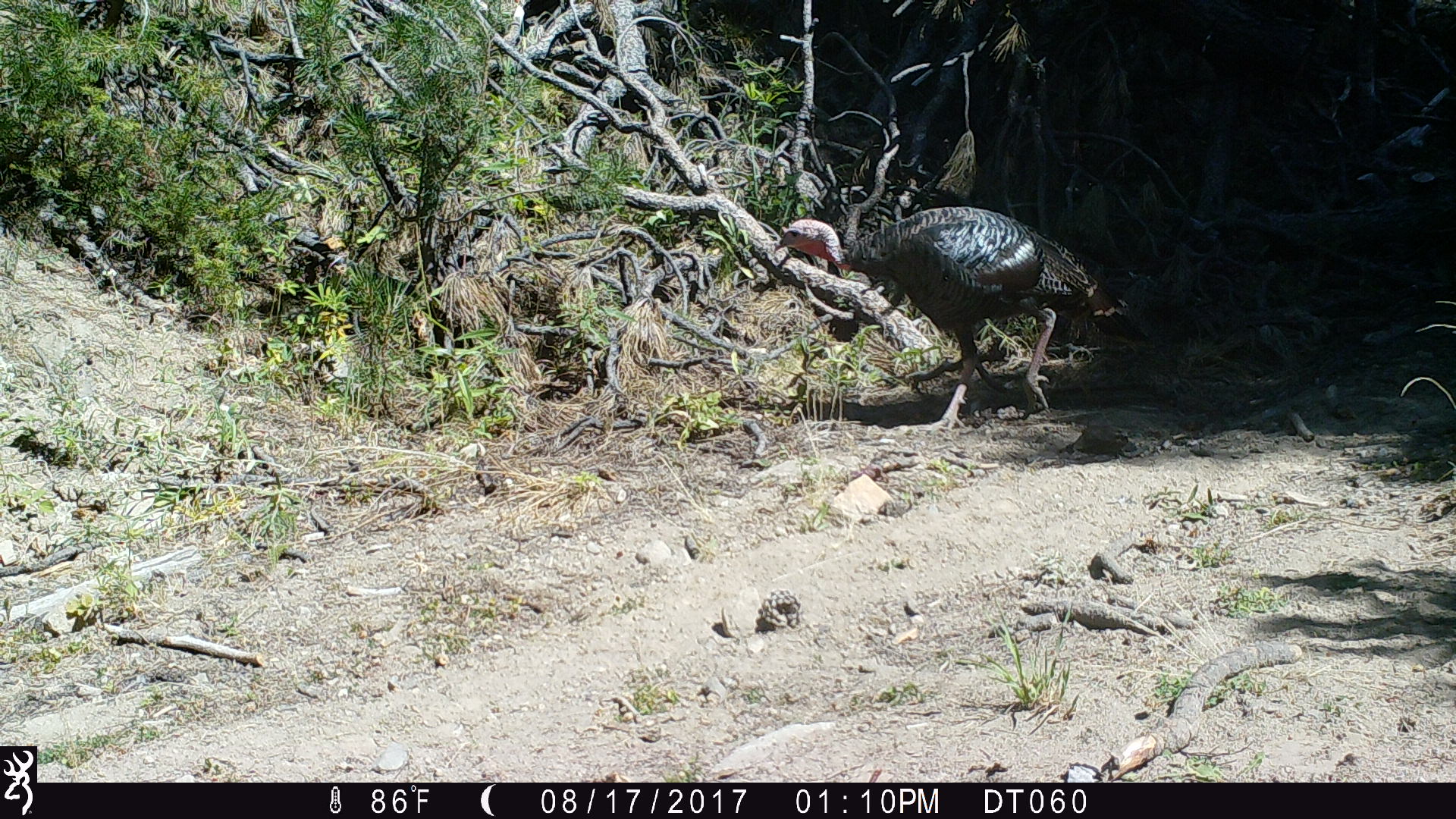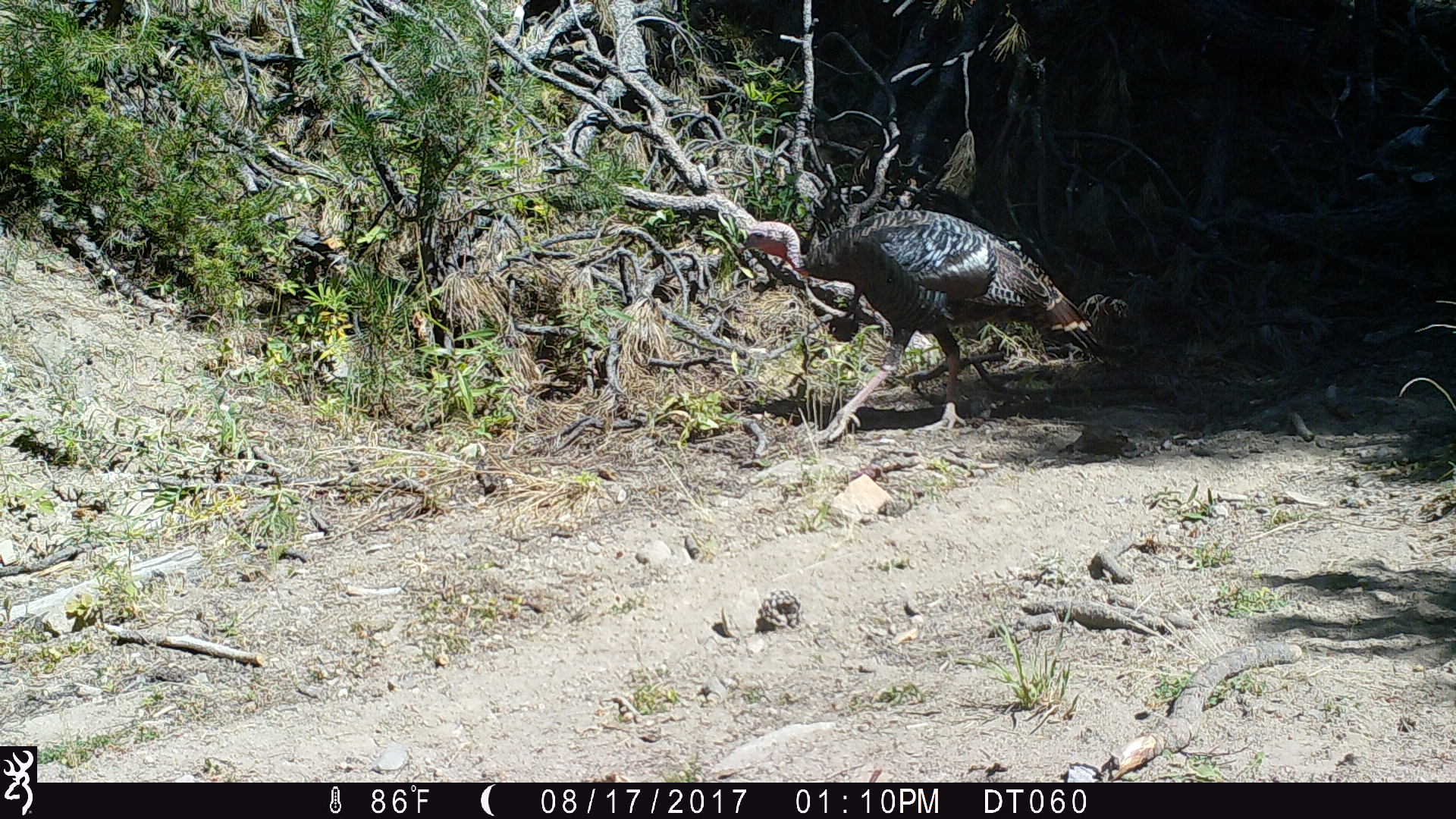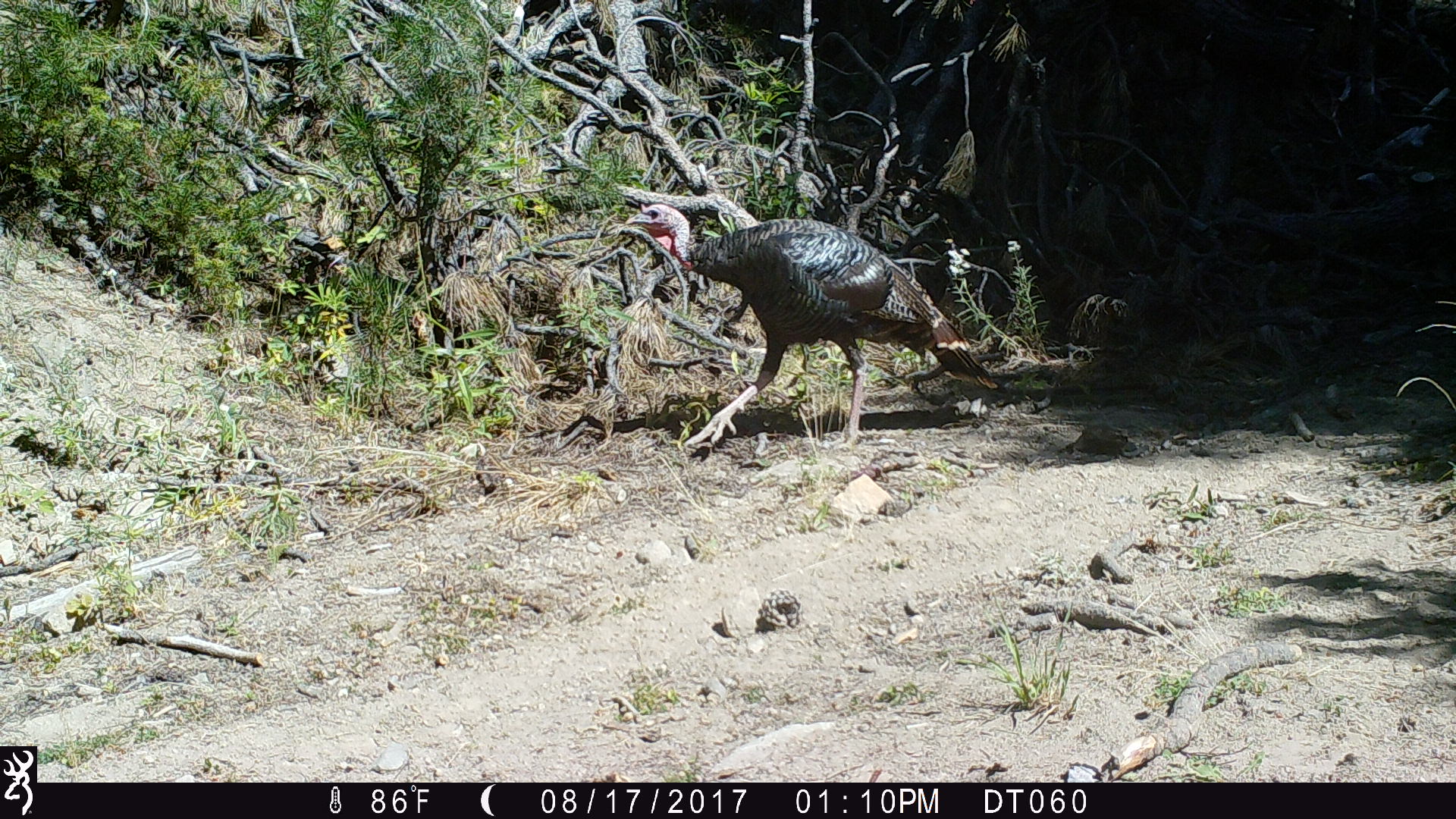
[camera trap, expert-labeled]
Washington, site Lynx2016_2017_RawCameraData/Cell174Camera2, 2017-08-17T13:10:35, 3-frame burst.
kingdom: Animalia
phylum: Chordata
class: Aves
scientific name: Aves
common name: birds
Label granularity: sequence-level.